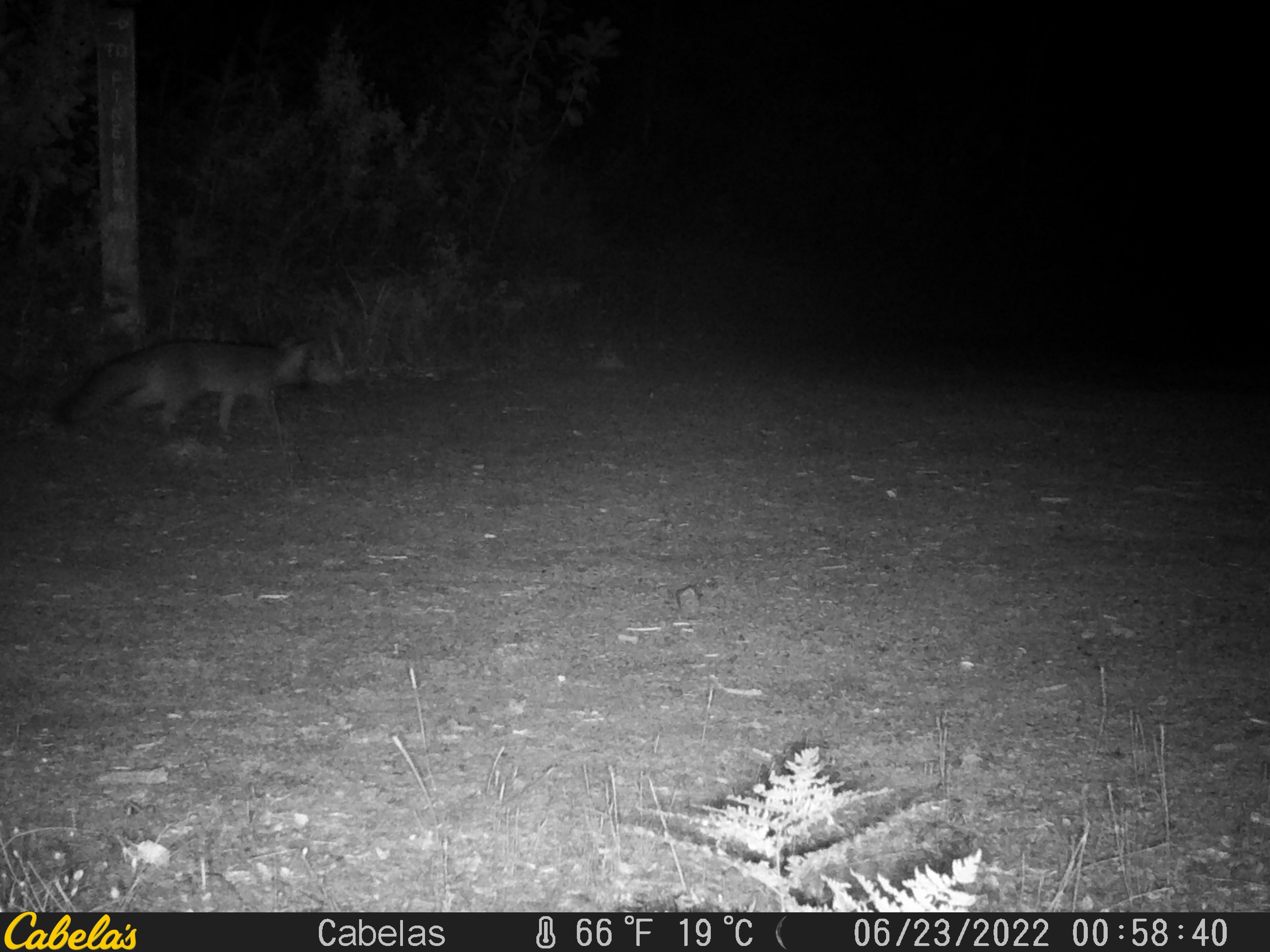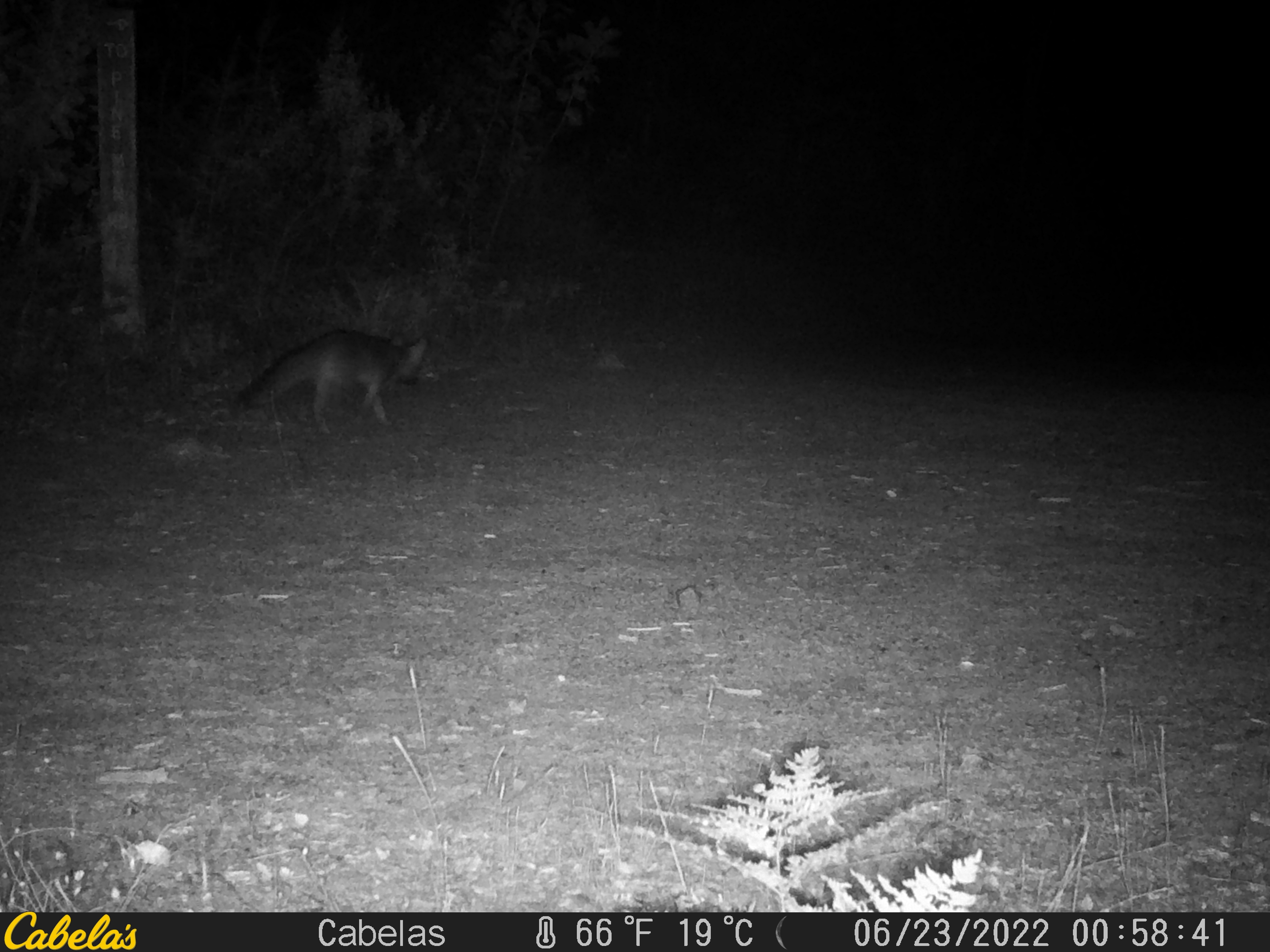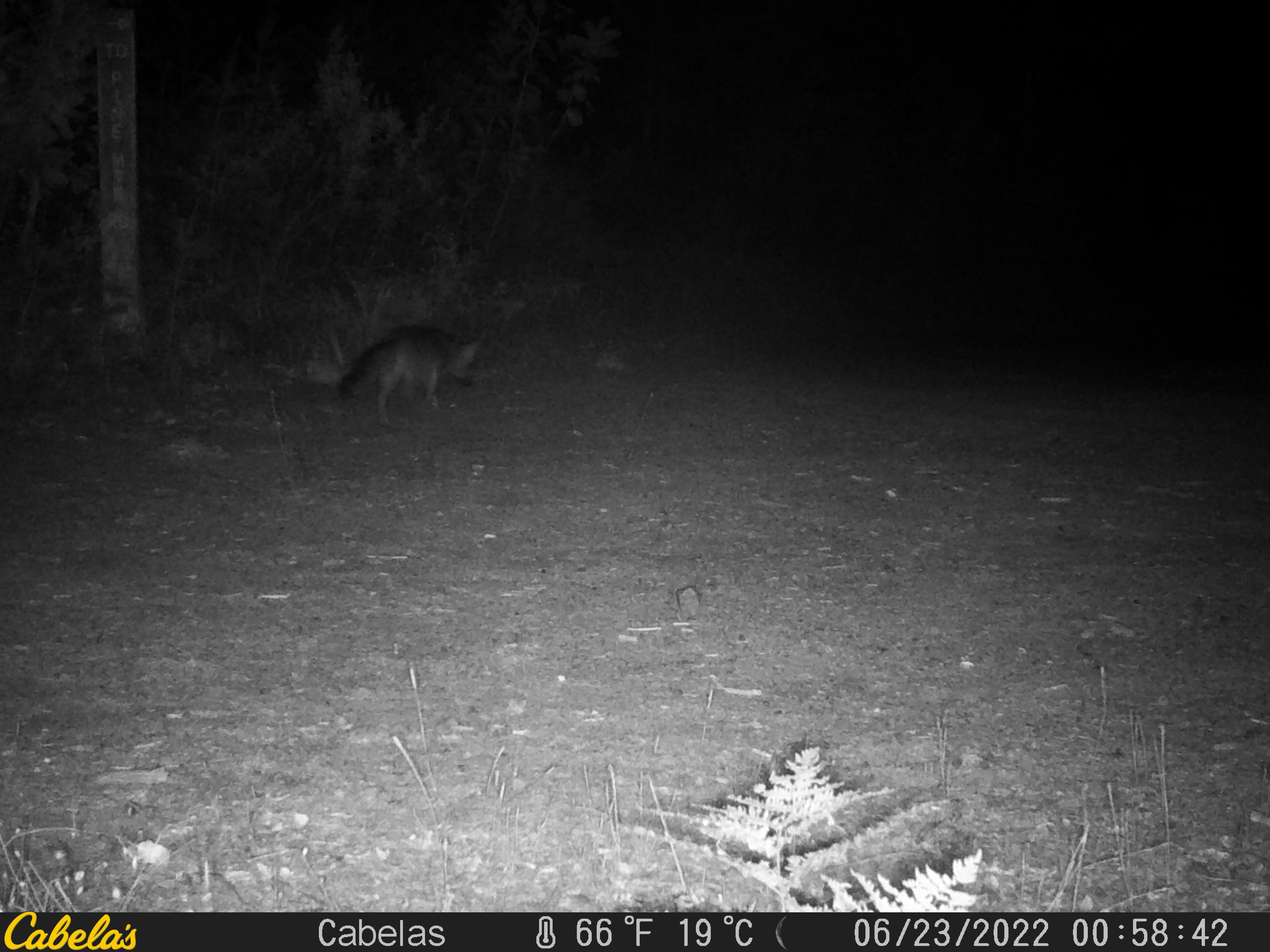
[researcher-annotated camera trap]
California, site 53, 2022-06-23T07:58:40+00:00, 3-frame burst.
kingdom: Animalia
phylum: Chordata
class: Mammalia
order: Carnivora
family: Canidae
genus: Urocyon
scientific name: Urocyon cinereoargenteus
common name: gray fox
Gray fox (Urocyon cinereoargenteus).